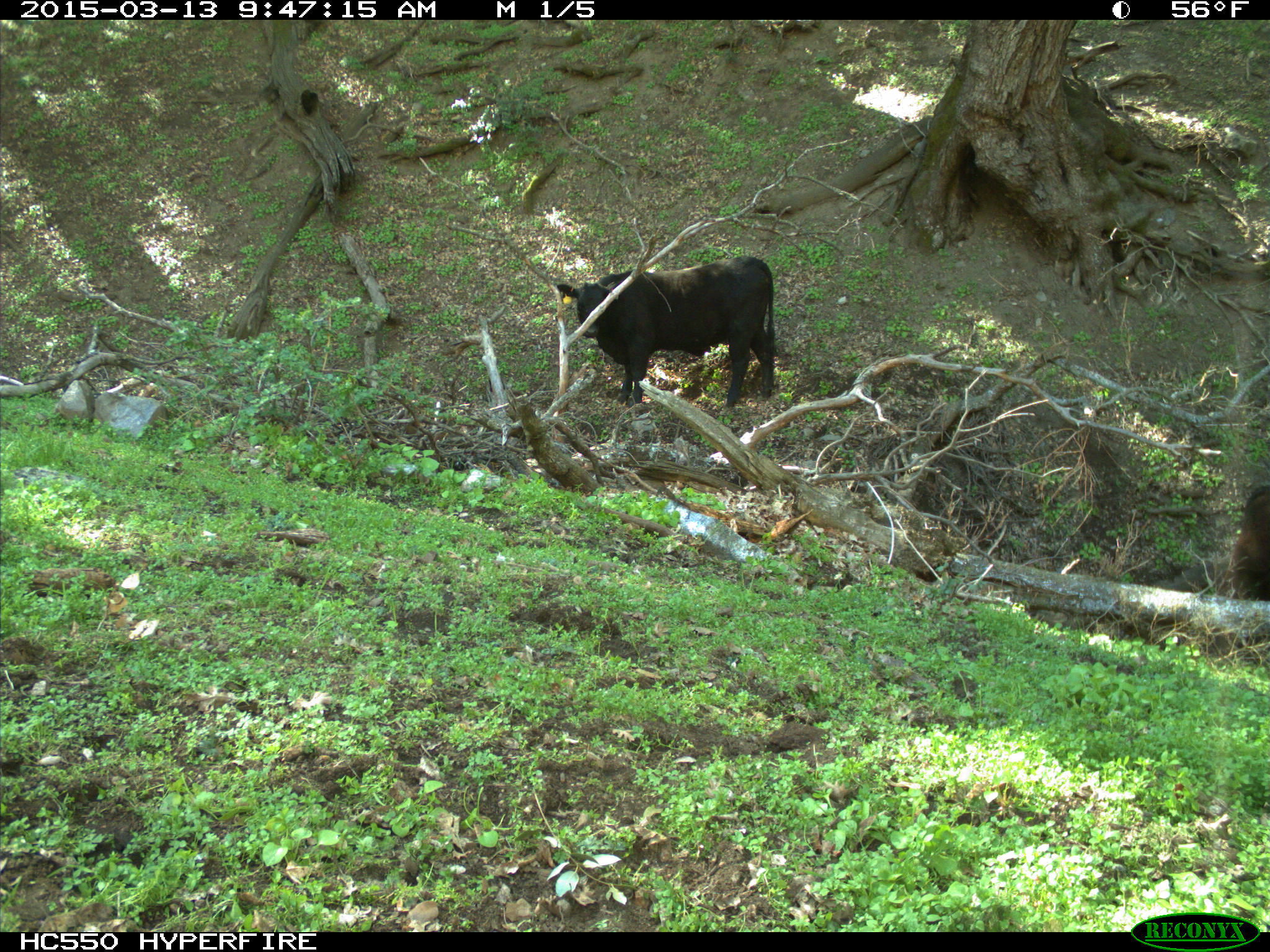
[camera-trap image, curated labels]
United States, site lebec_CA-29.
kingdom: Animalia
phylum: Chordata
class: Mammalia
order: Artiodactyla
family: Bovidae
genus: Bos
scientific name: Bos taurus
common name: domestic cow